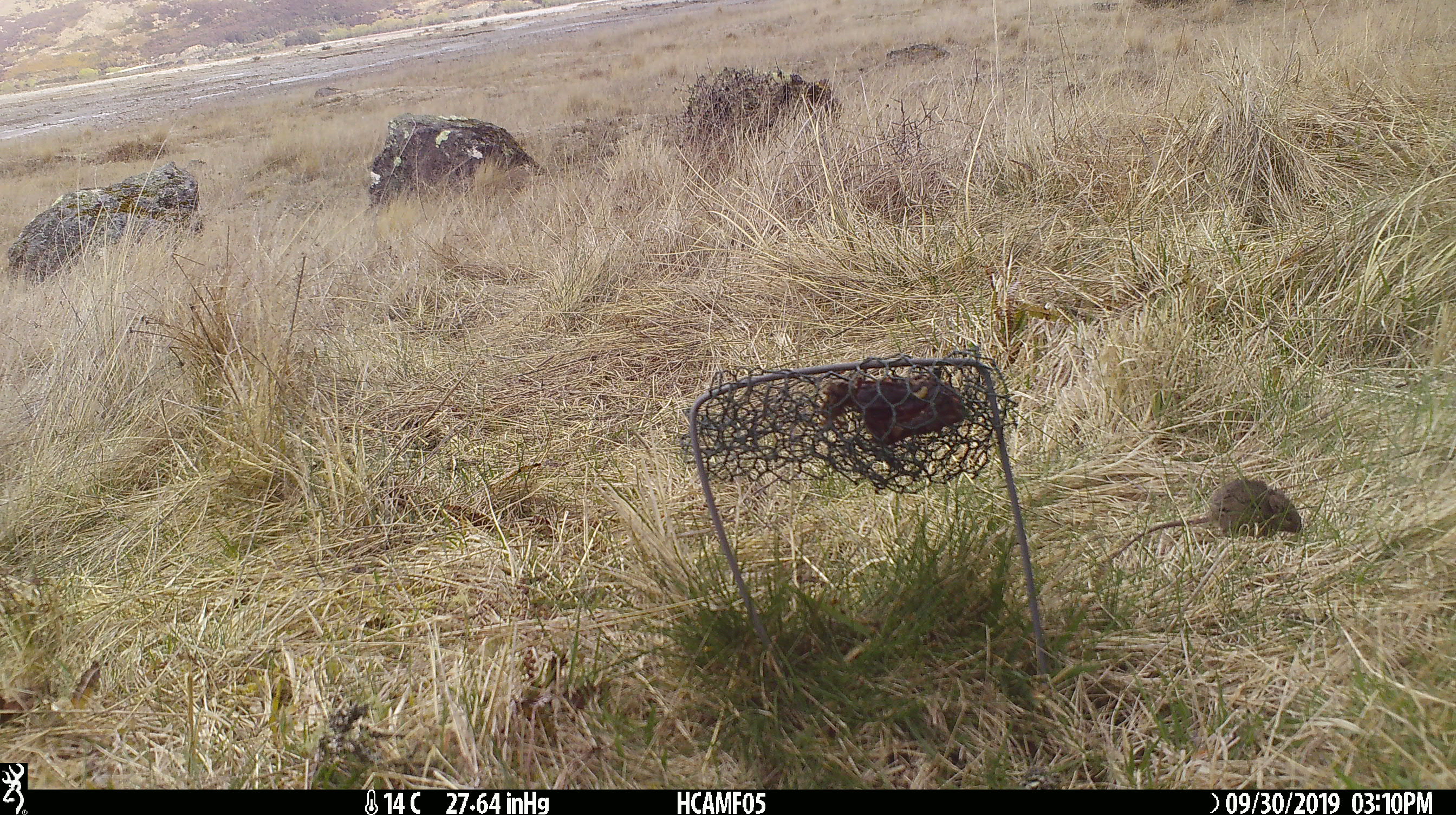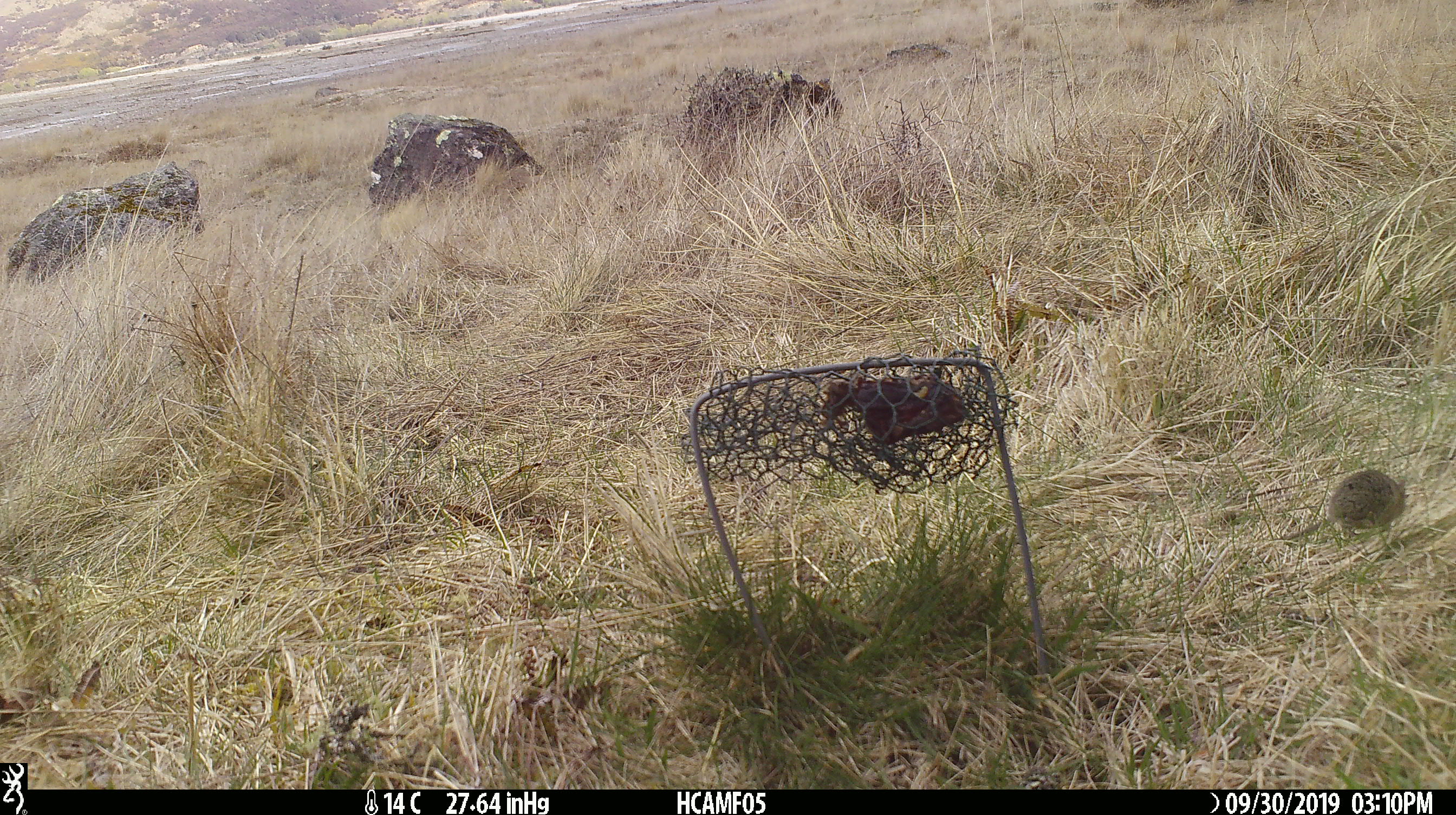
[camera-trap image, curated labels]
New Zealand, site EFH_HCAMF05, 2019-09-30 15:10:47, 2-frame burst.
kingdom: Animalia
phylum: Chordata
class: Mammalia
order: Rodentia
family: Muridae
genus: Mus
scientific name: Mus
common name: mouse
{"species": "mouse (Mus)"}